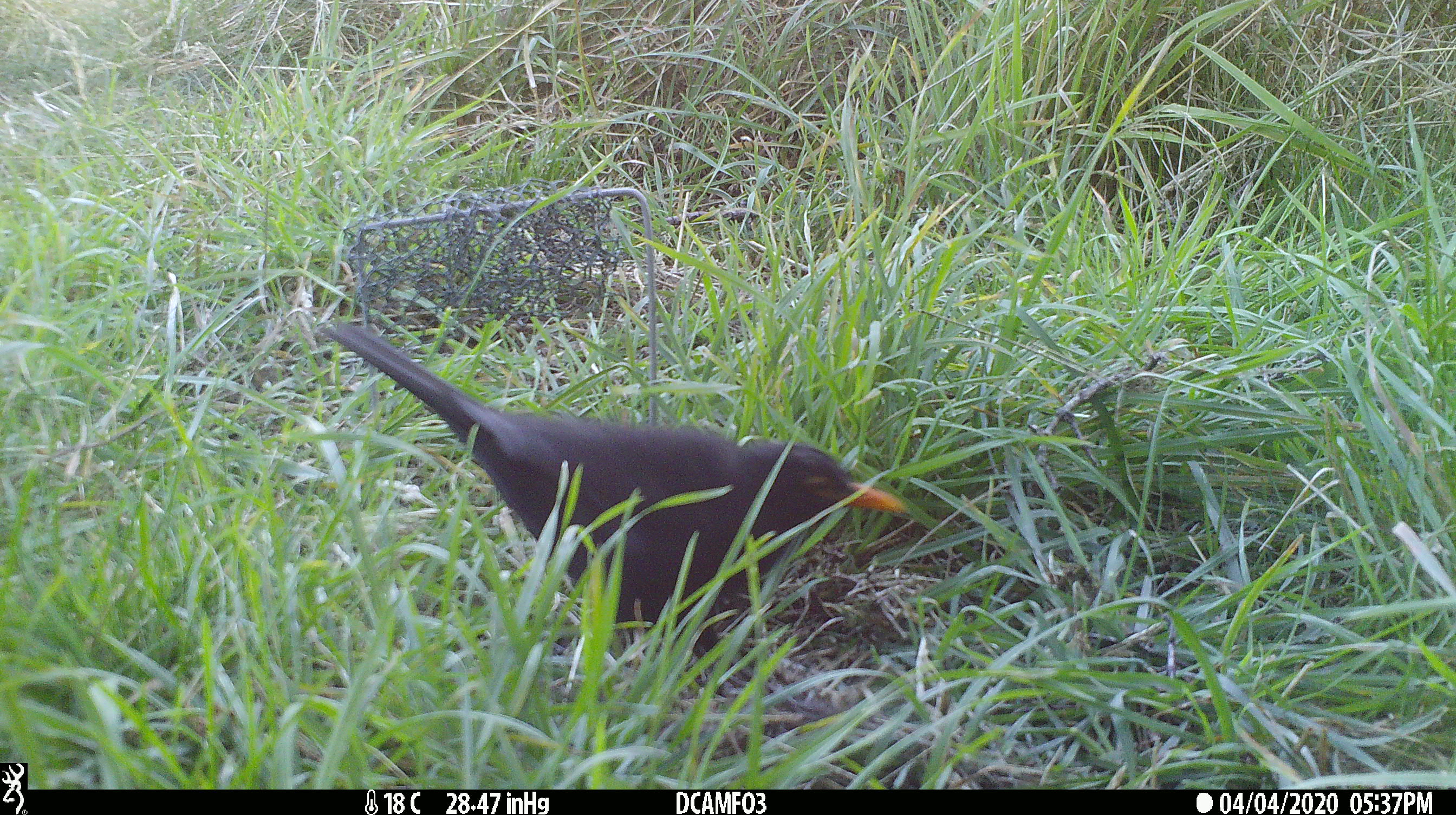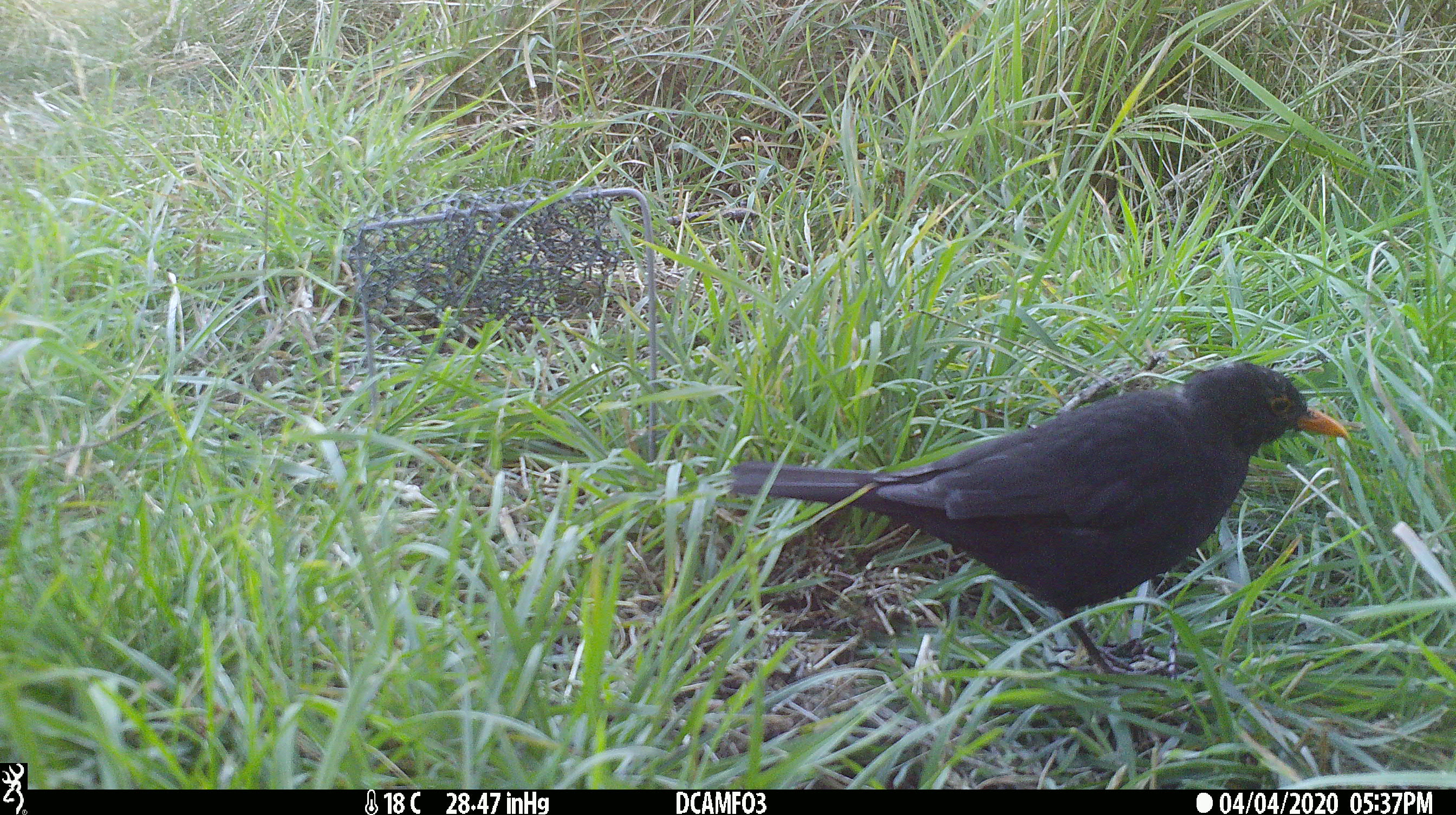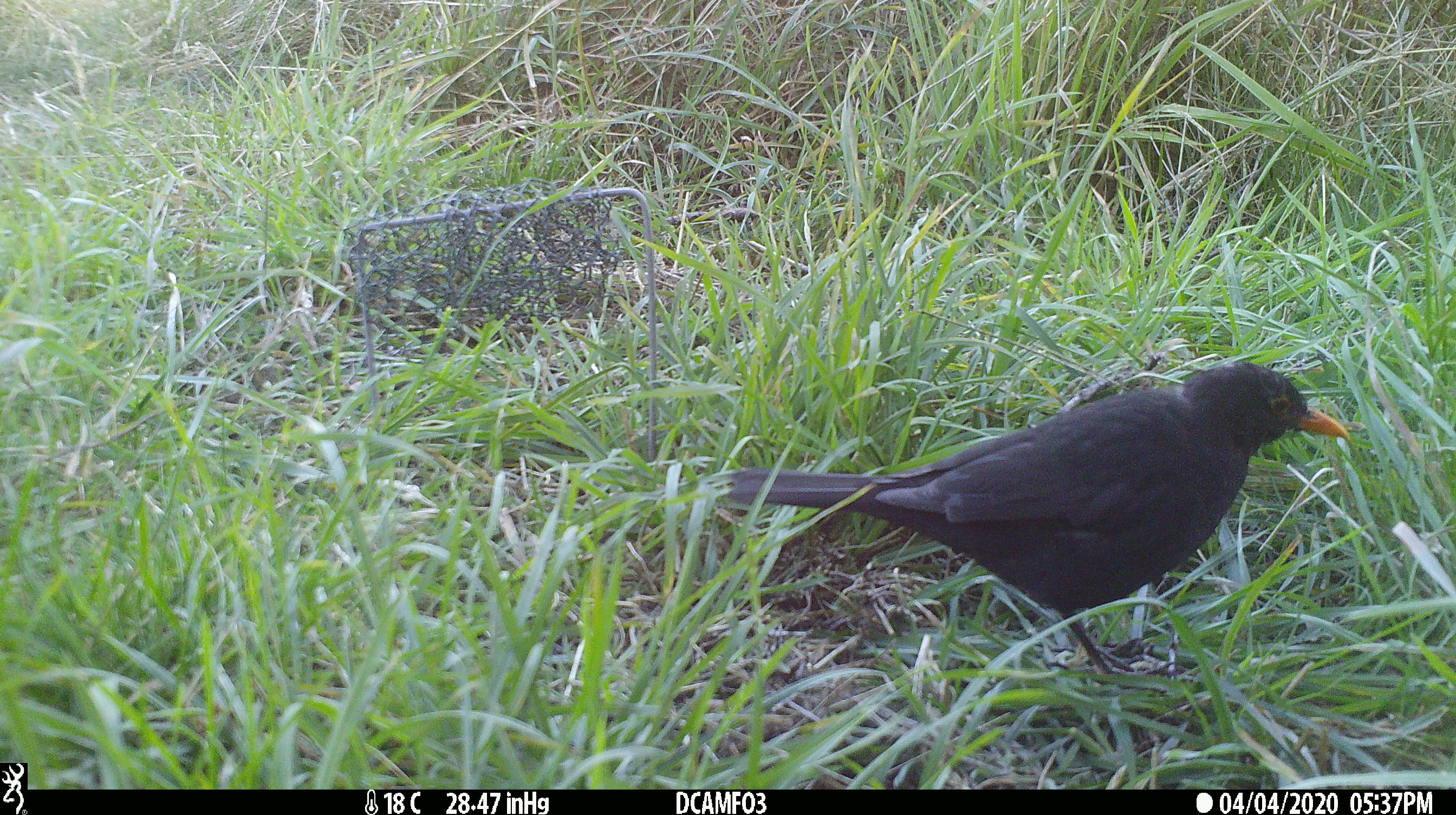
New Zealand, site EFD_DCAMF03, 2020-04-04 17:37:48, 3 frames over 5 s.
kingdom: Animalia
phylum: Chordata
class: Aves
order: Passeriformes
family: Turdidae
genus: Turdus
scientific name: Turdus merula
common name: eurasian blackbird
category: blackbird